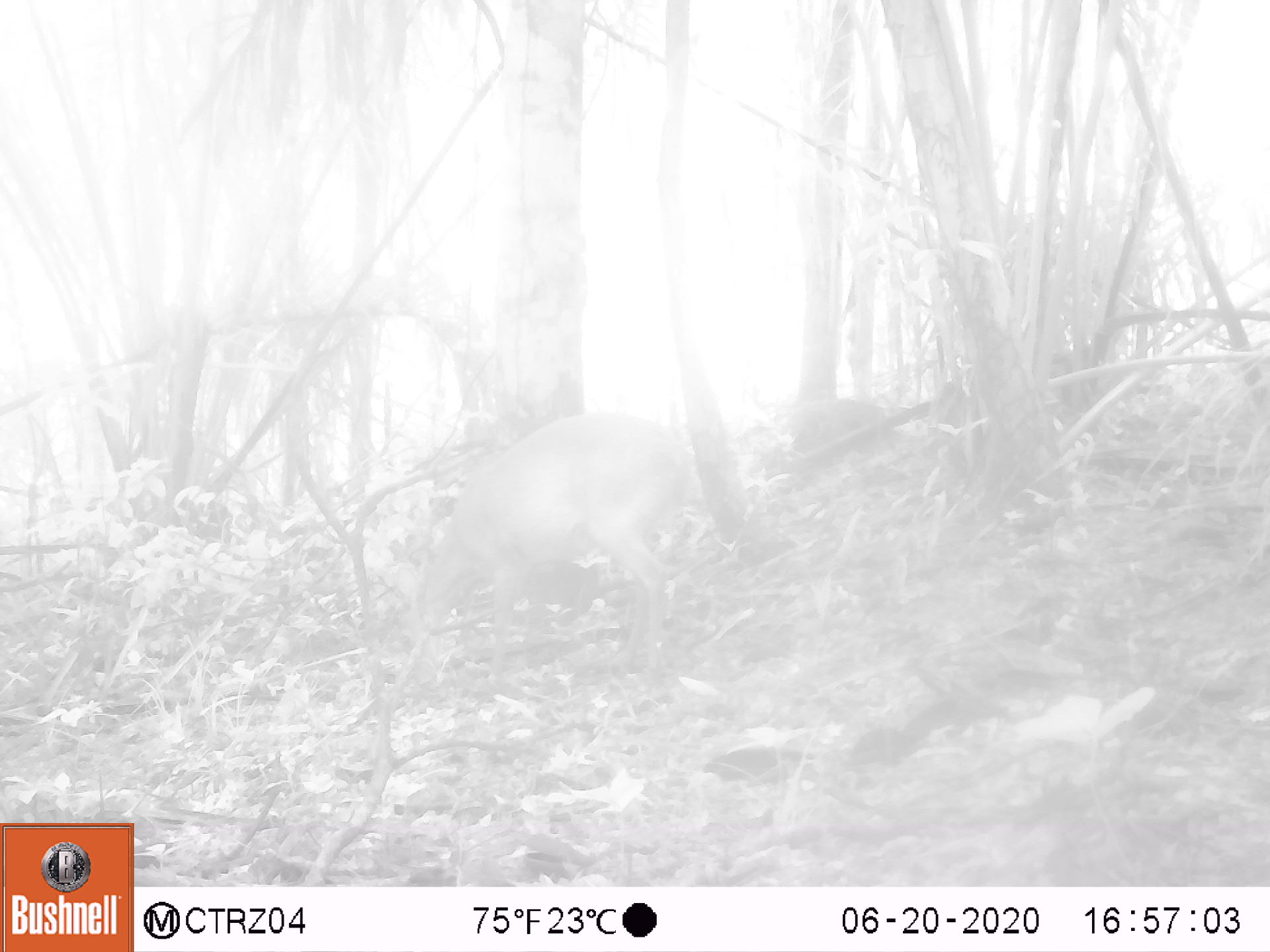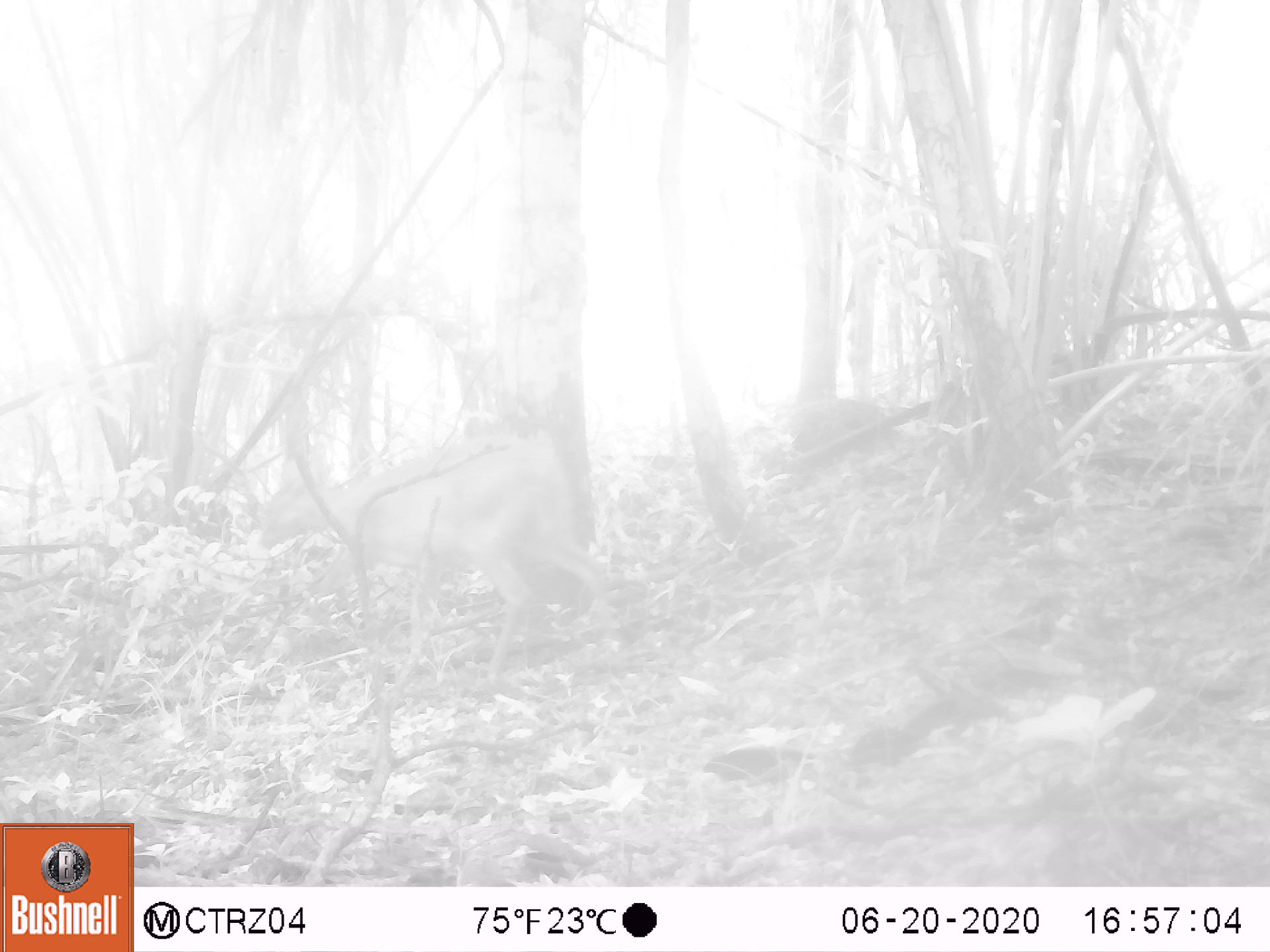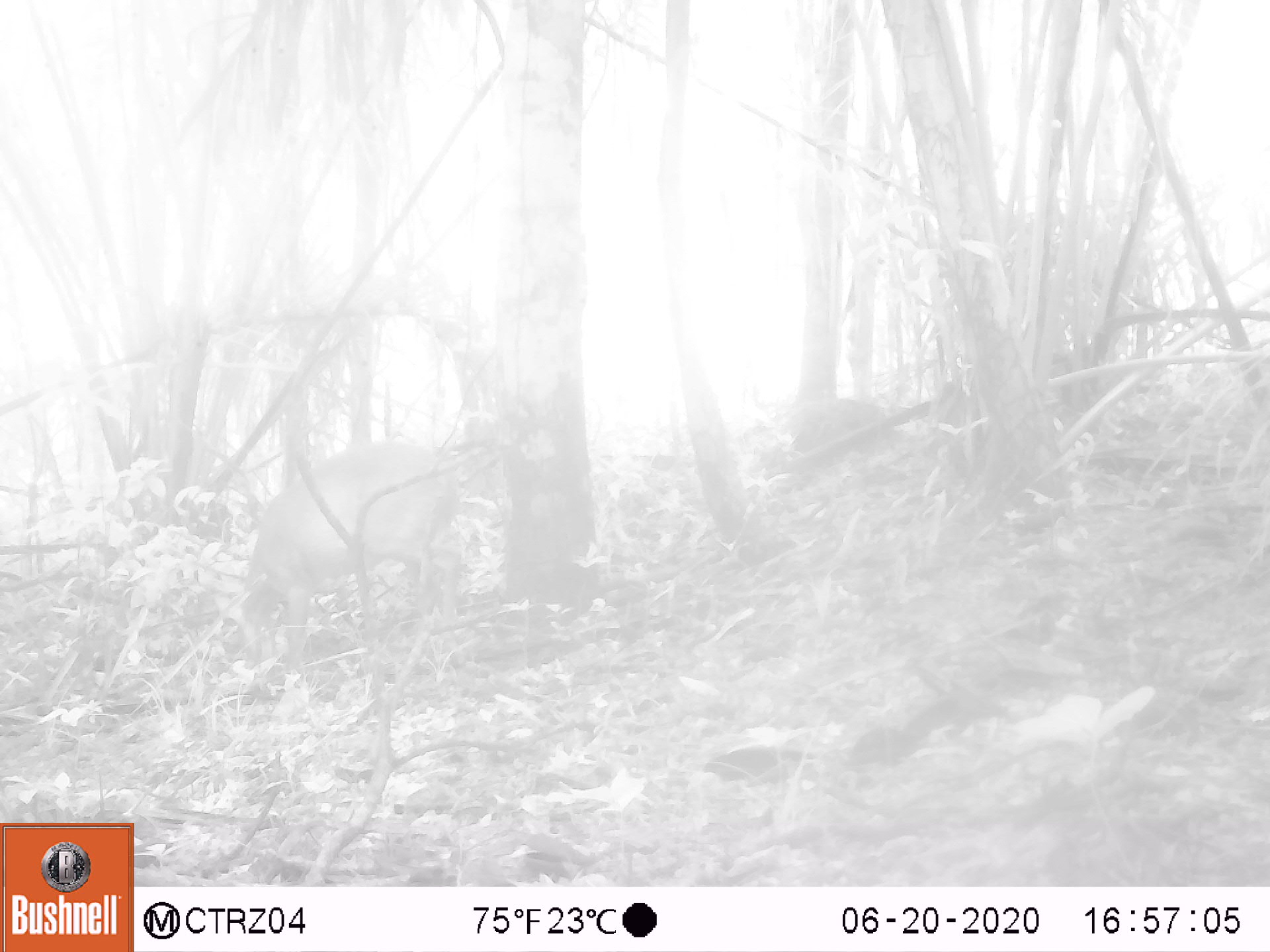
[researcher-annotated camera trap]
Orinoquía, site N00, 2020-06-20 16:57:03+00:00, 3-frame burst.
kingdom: Animalia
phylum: Chordata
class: Mammalia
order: Artiodactyla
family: Cervidae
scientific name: Cervidae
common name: deer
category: unknown cervid